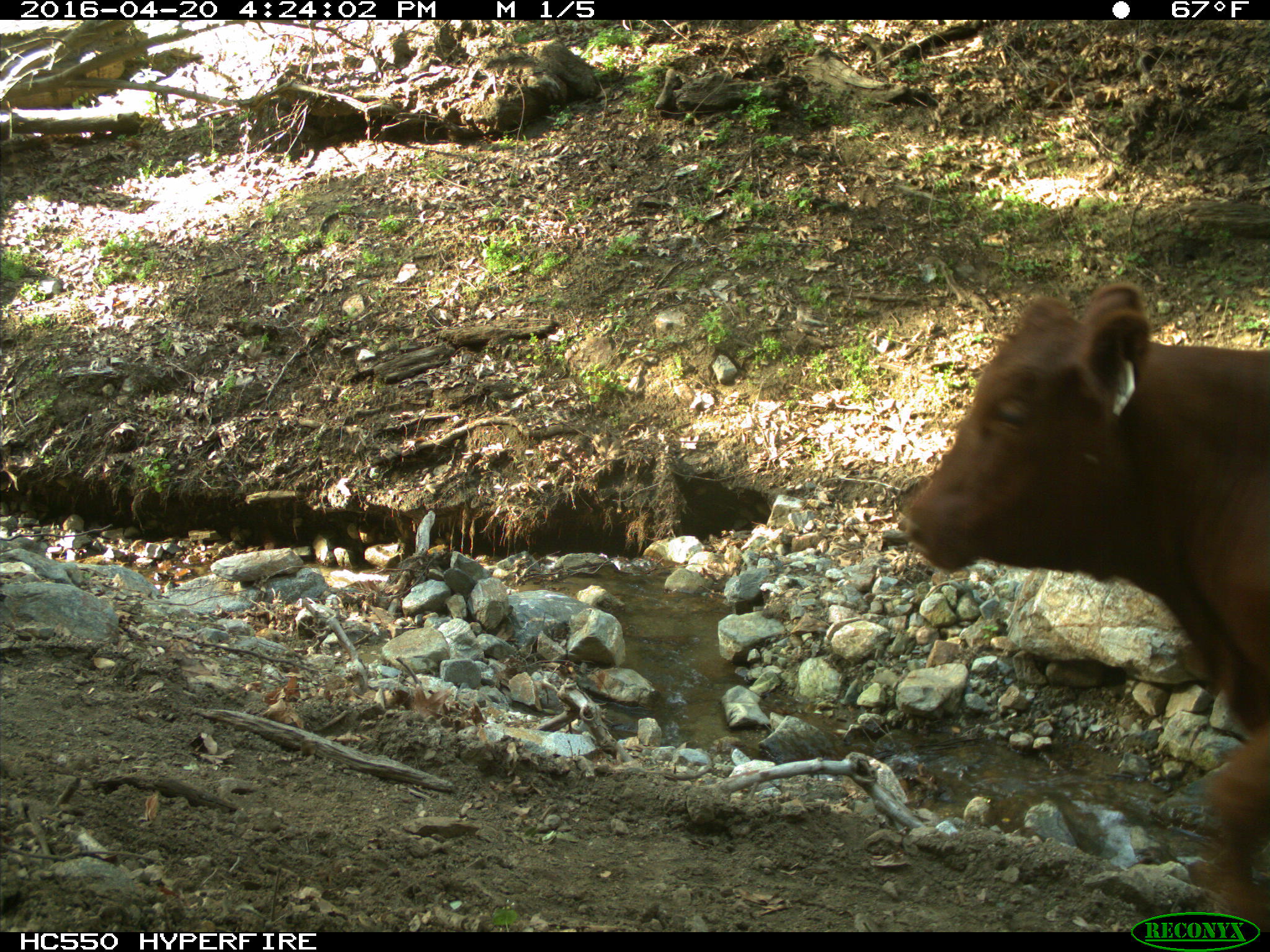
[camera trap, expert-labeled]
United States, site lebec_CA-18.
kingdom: Animalia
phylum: Chordata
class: Mammalia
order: Artiodactyla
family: Bovidae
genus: Bos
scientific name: Bos taurus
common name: domestic cow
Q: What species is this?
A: Bos taurus (domestic cow).